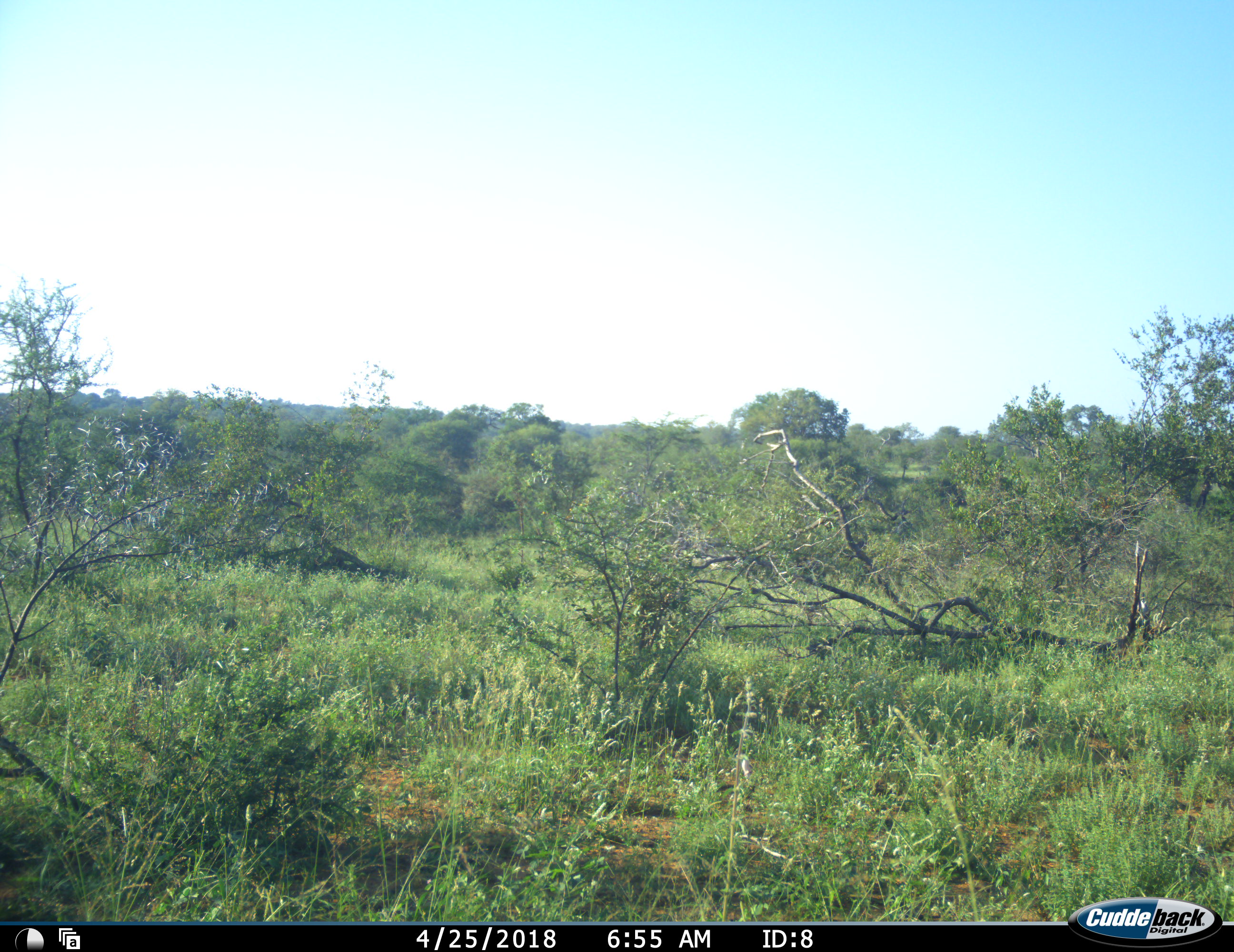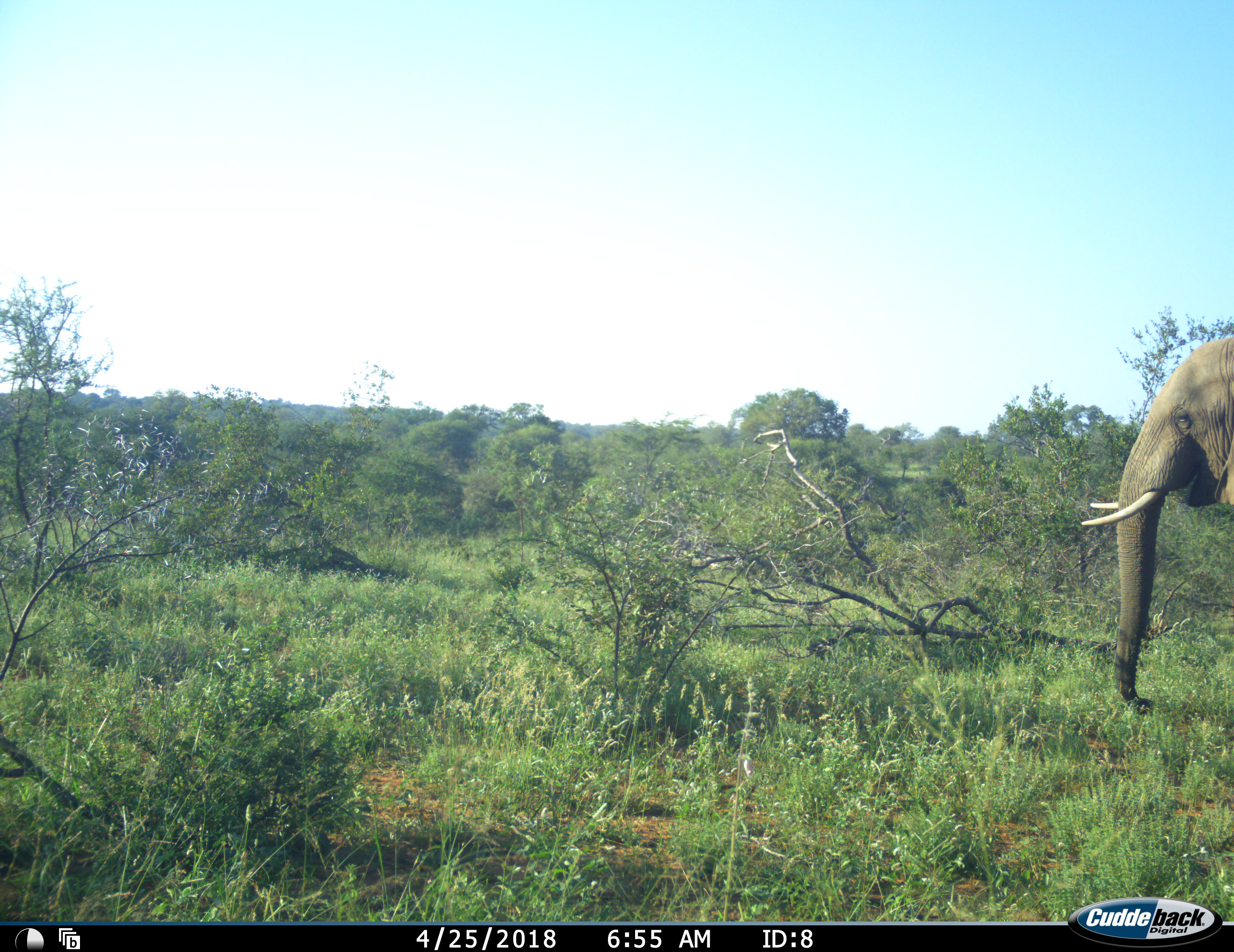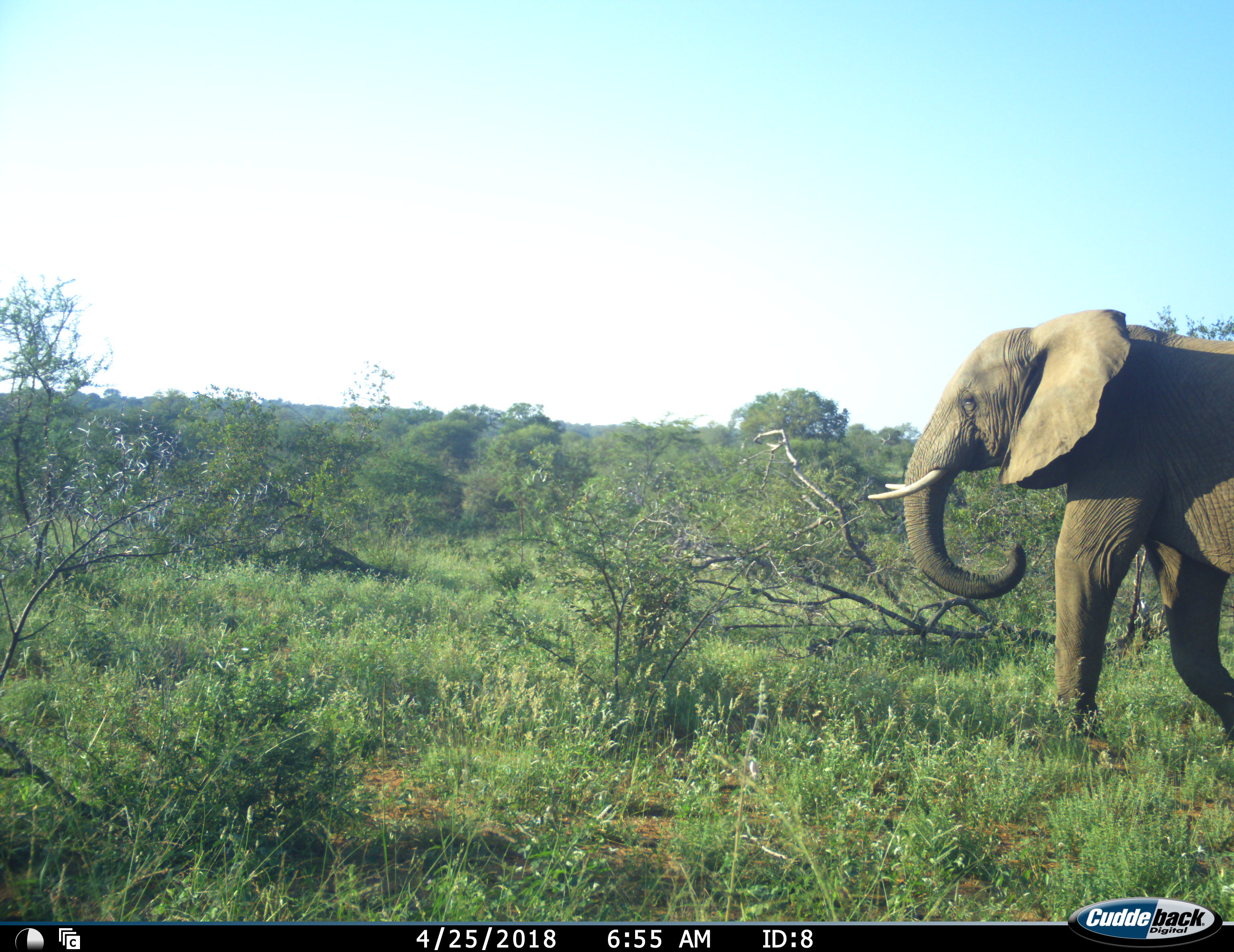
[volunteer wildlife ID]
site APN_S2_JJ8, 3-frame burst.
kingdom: Animalia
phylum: Chordata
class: Mammalia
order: Proboscidea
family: Elephantidae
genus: Loxodonta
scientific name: Loxodonta africana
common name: african bush elephant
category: elephant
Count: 1.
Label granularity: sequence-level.